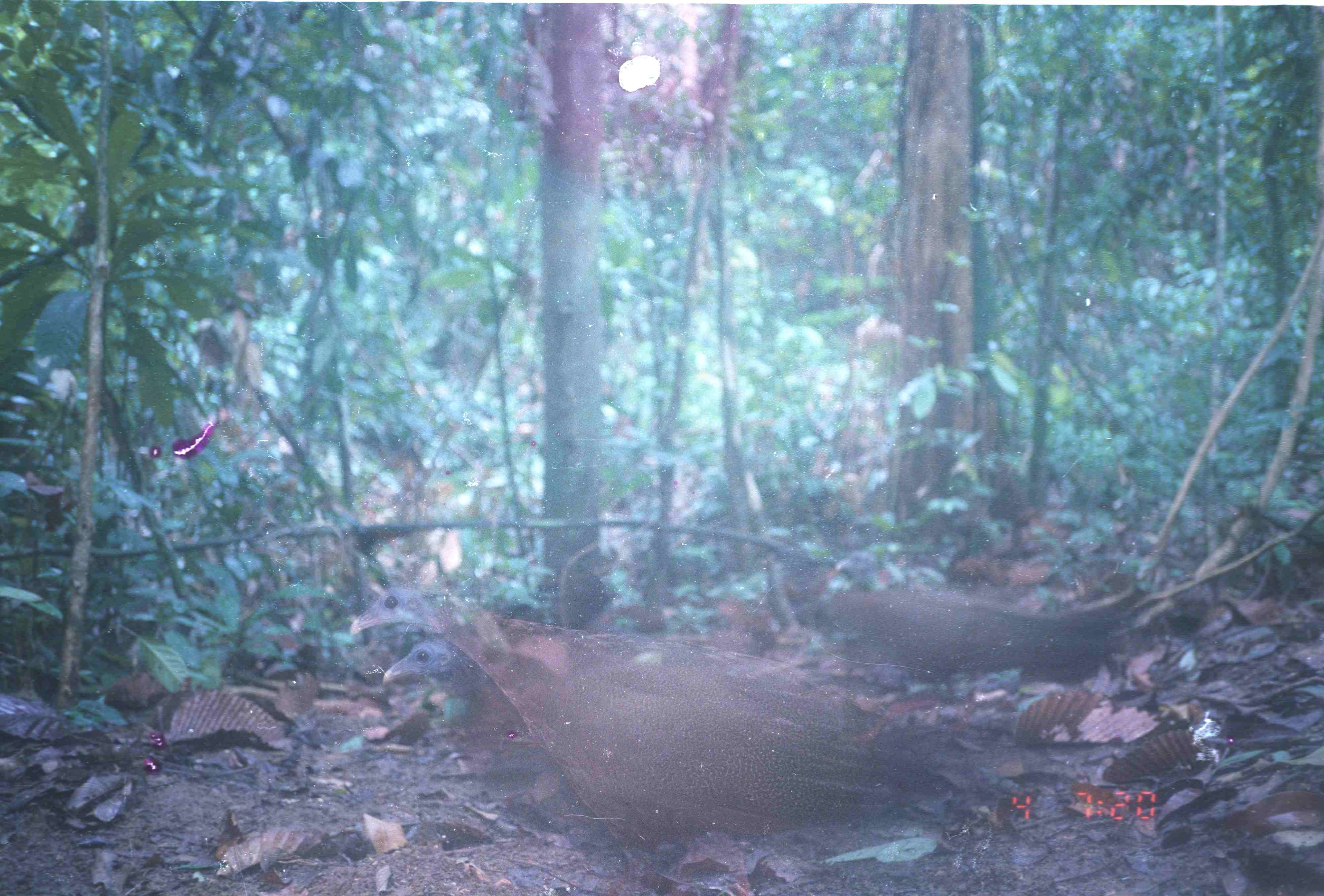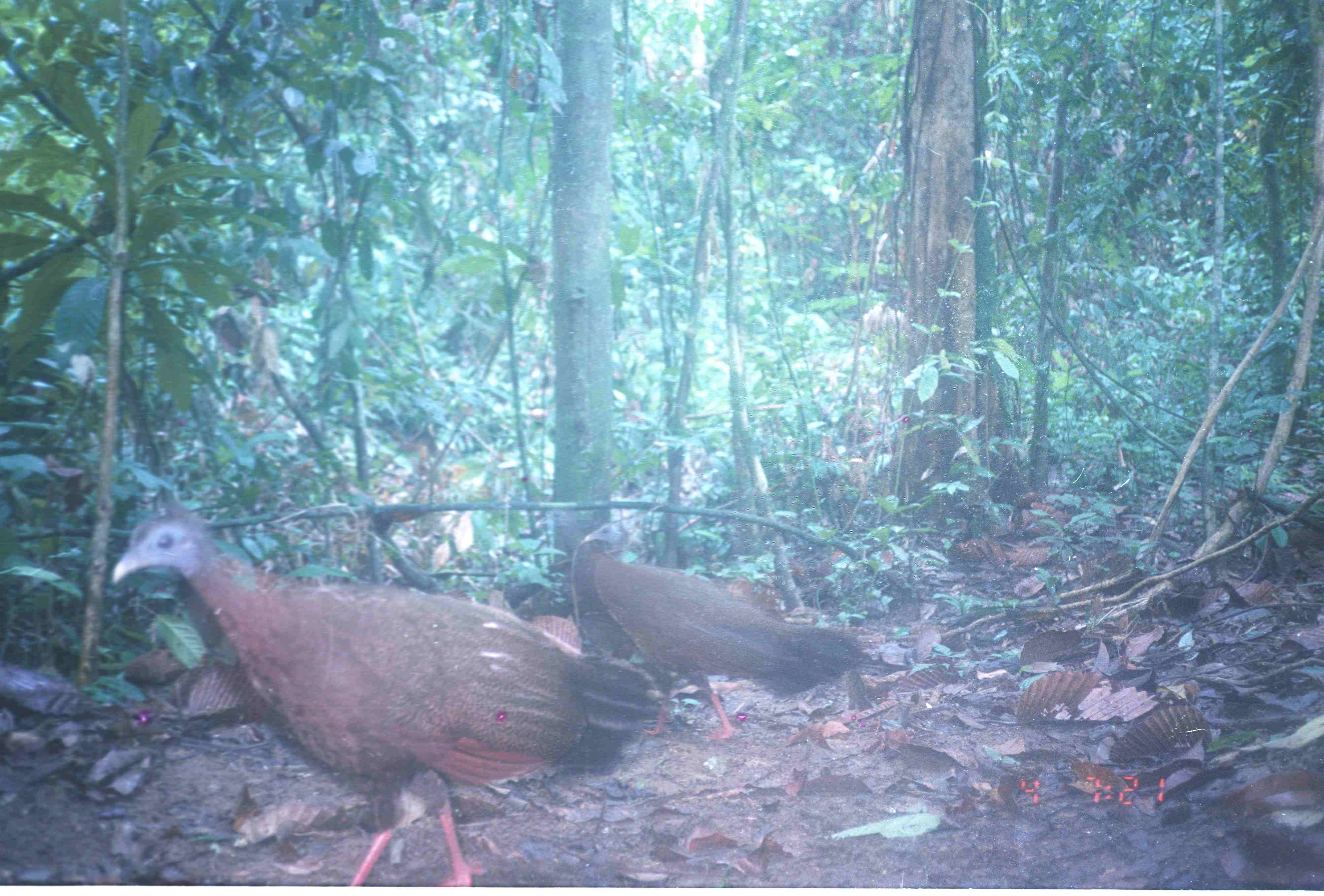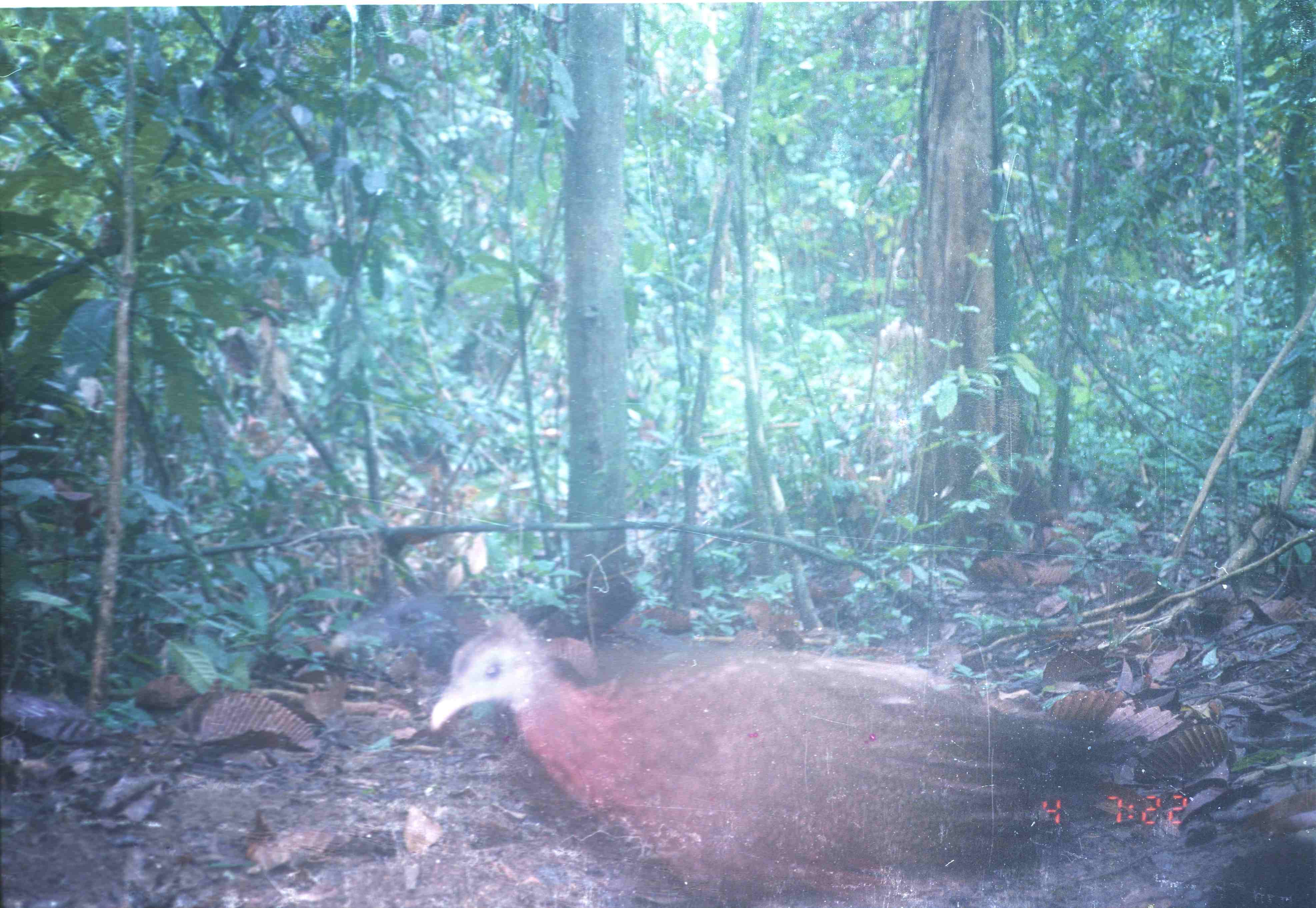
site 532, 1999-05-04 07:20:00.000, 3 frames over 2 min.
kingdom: Animalia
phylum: Chordata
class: Aves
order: Galliformes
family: Phasianidae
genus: Argusianus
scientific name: Argusianus argus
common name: great argus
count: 2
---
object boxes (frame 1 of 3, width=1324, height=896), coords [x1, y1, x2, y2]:
argusianus argus: [347, 578, 960, 883]; [379, 613, 767, 746]; [819, 549, 1109, 700]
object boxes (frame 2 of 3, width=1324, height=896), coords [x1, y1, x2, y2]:
argusianus argus: [107, 508, 666, 885]; [582, 517, 866, 743]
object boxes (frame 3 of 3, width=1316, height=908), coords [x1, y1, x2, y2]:
argusianus argus: [427, 608, 1229, 902]; [326, 586, 665, 718]